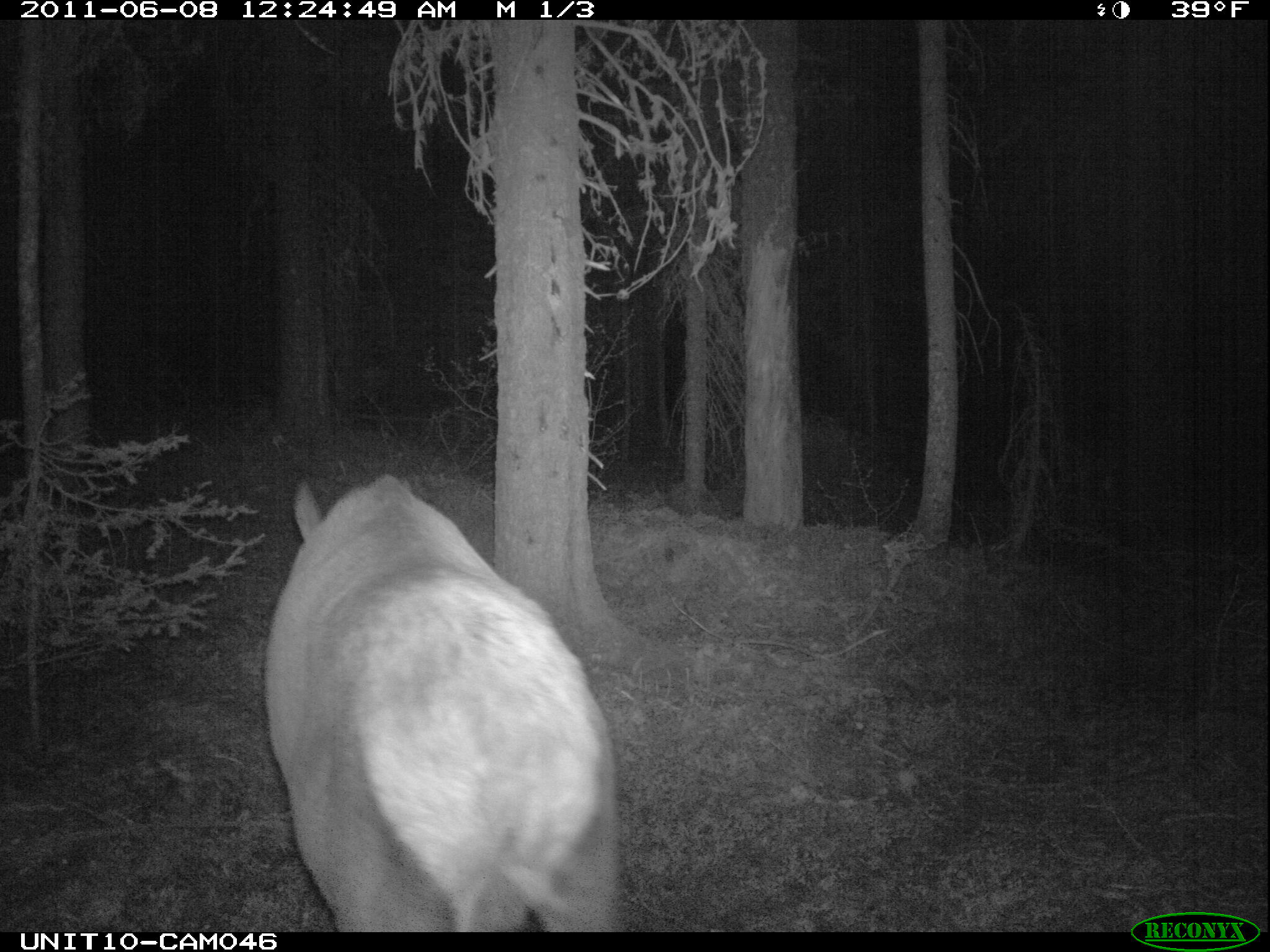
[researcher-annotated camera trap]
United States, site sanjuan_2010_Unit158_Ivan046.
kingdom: Animalia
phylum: Chordata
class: Mammalia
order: Artiodactyla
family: Cervidae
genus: Cervus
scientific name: Cervus elaphus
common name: red deer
Cervus elaphus (red deer).